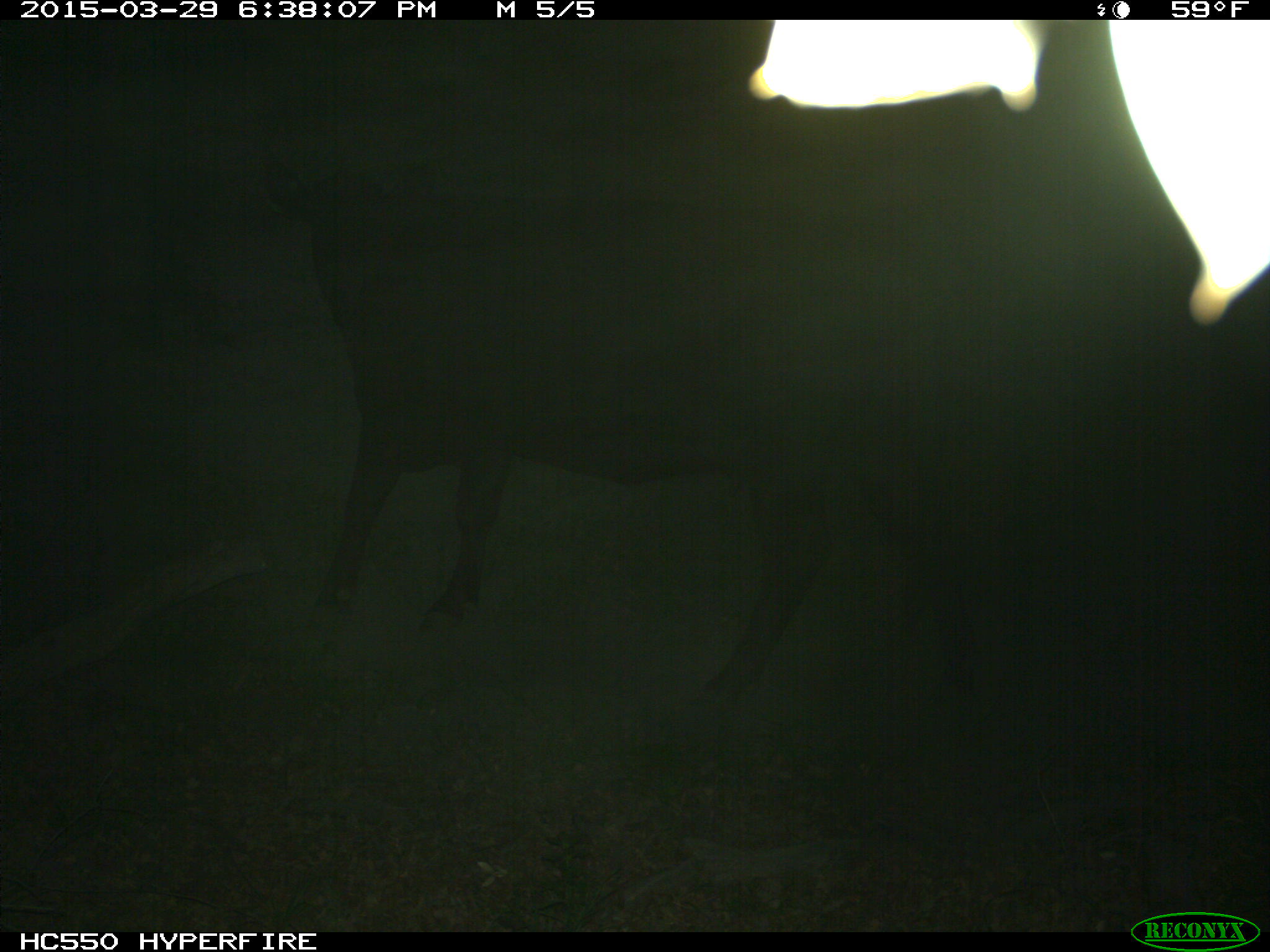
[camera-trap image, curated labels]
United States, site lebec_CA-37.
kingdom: Animalia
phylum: Chordata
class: Mammalia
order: Artiodactyla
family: Bovidae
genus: Bos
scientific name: Bos taurus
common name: domestic cow